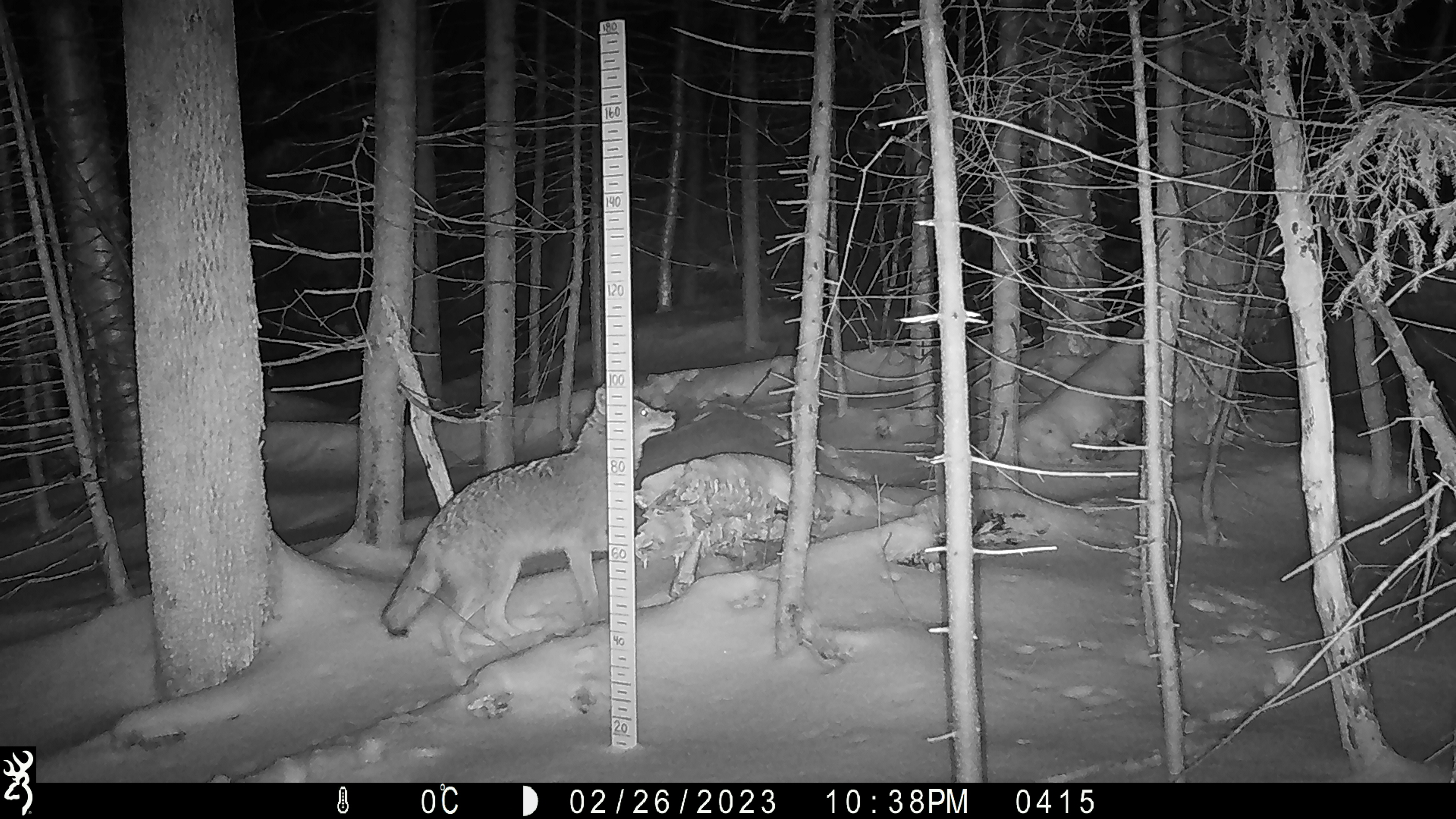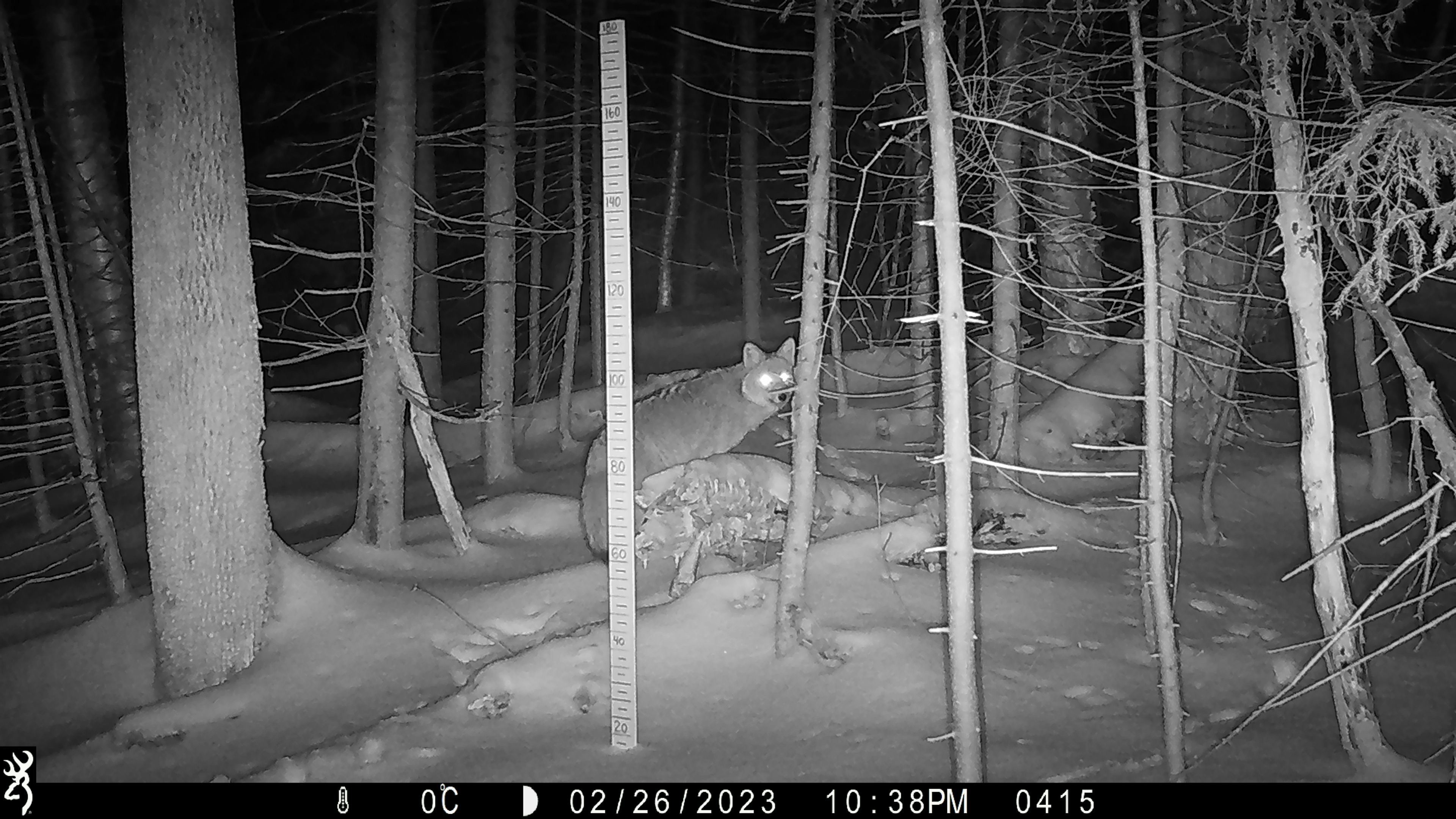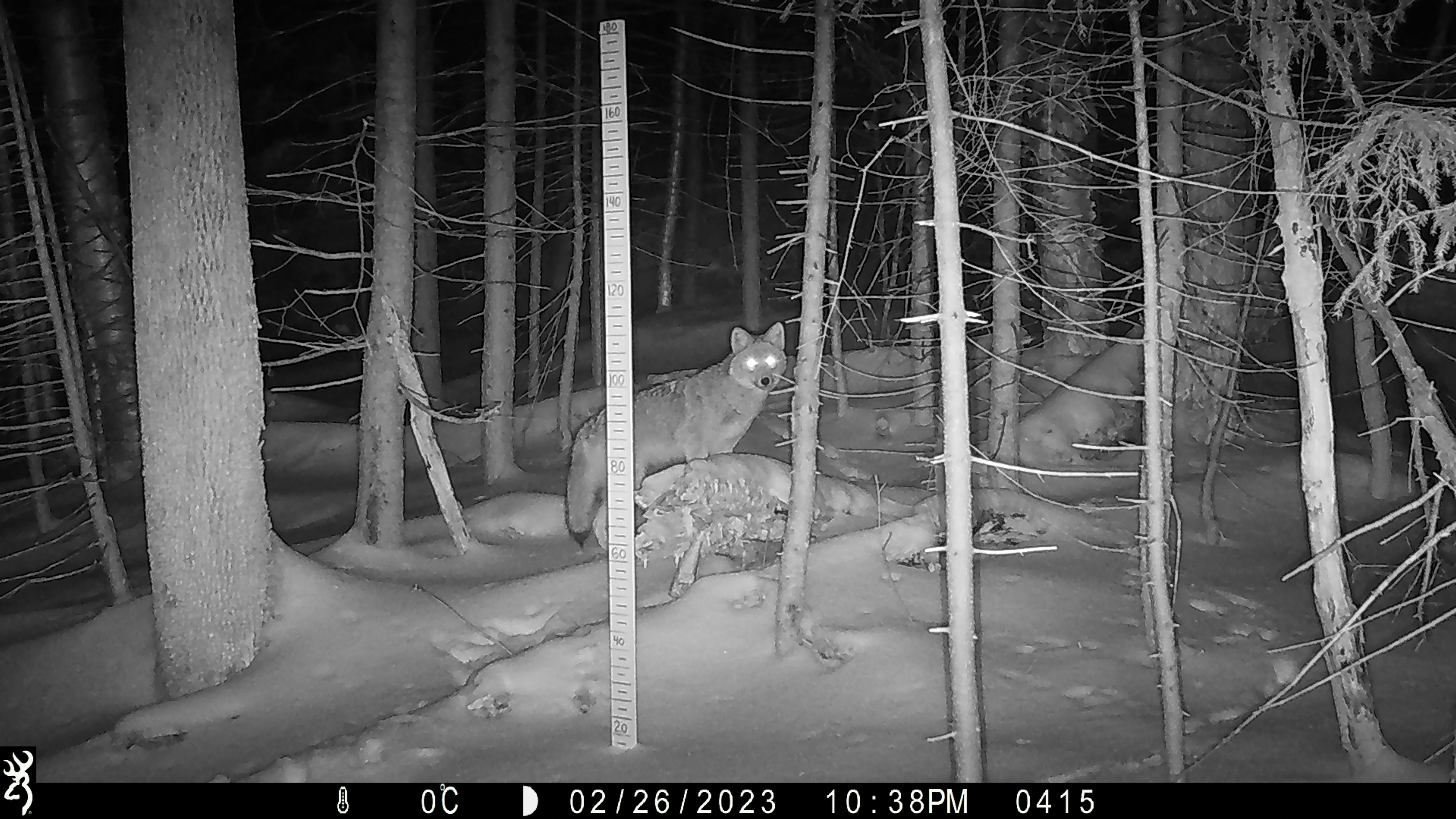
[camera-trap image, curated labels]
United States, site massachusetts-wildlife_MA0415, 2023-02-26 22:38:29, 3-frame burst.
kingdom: Animalia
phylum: Chordata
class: Mammalia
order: Carnivora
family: Canidae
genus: Canis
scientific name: Canis latrans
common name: coyote